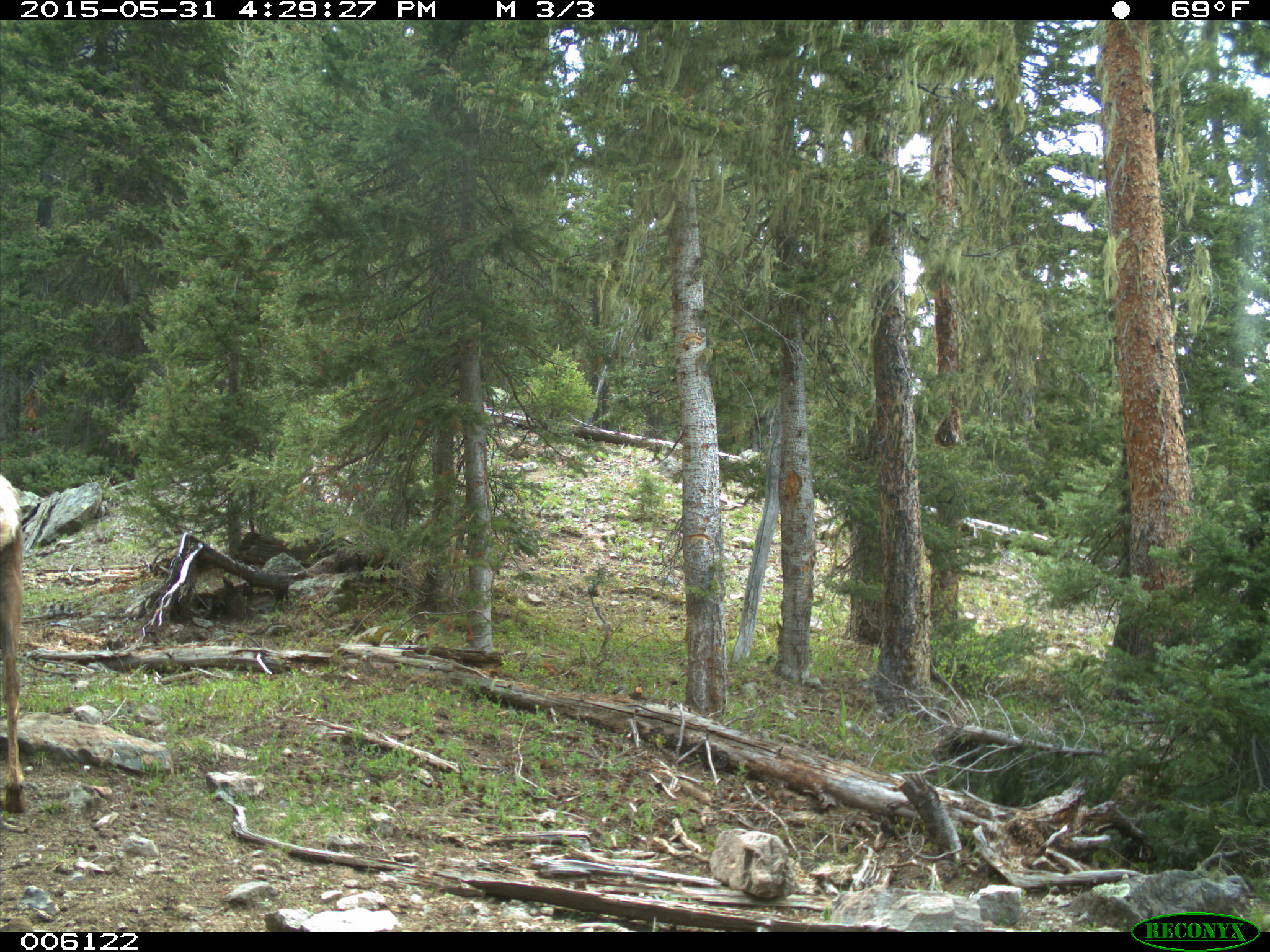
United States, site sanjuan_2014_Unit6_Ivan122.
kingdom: Animalia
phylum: Chordata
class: Mammalia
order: Artiodactyla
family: Cervidae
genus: Cervus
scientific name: Cervus elaphus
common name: red deer